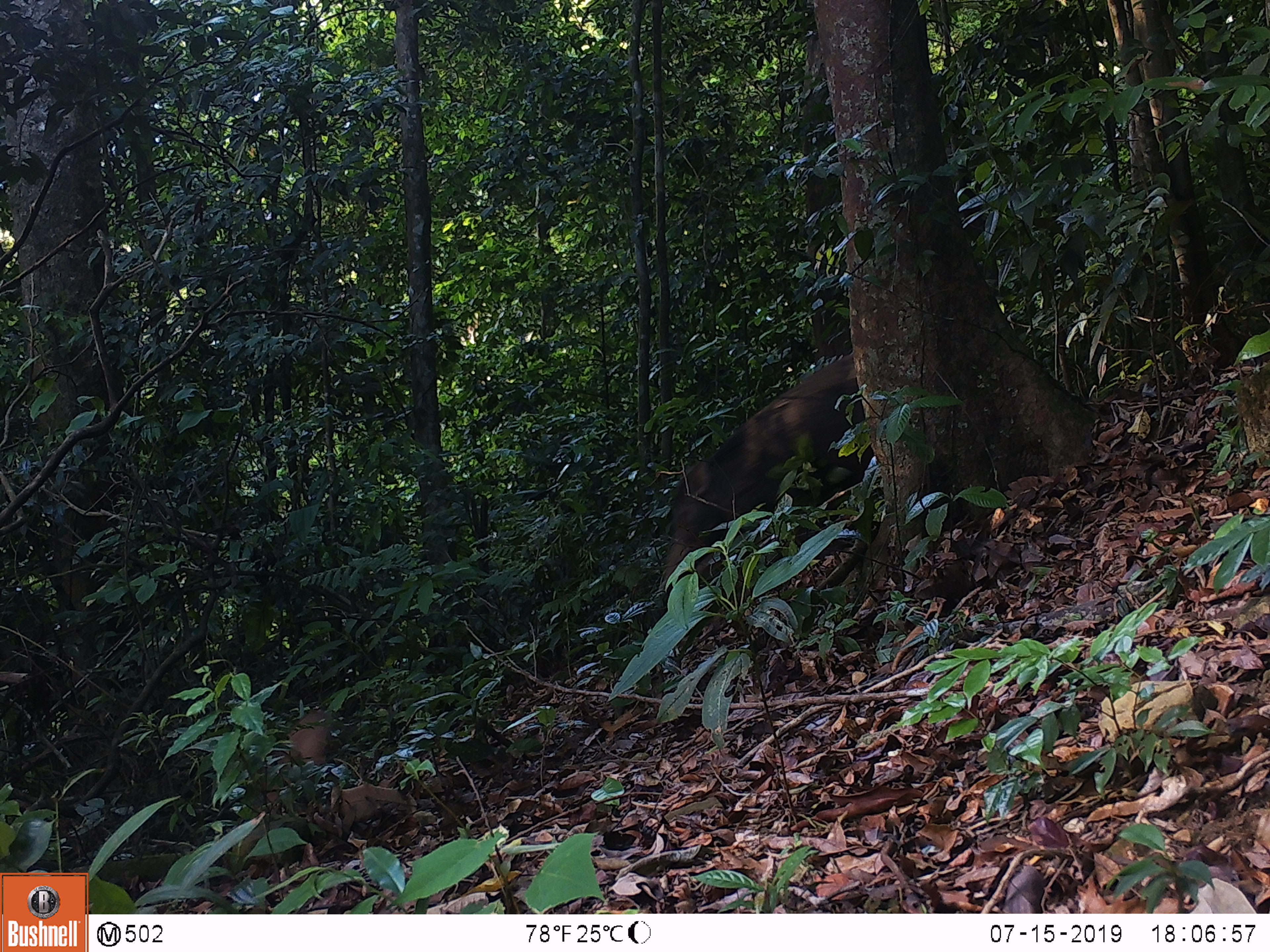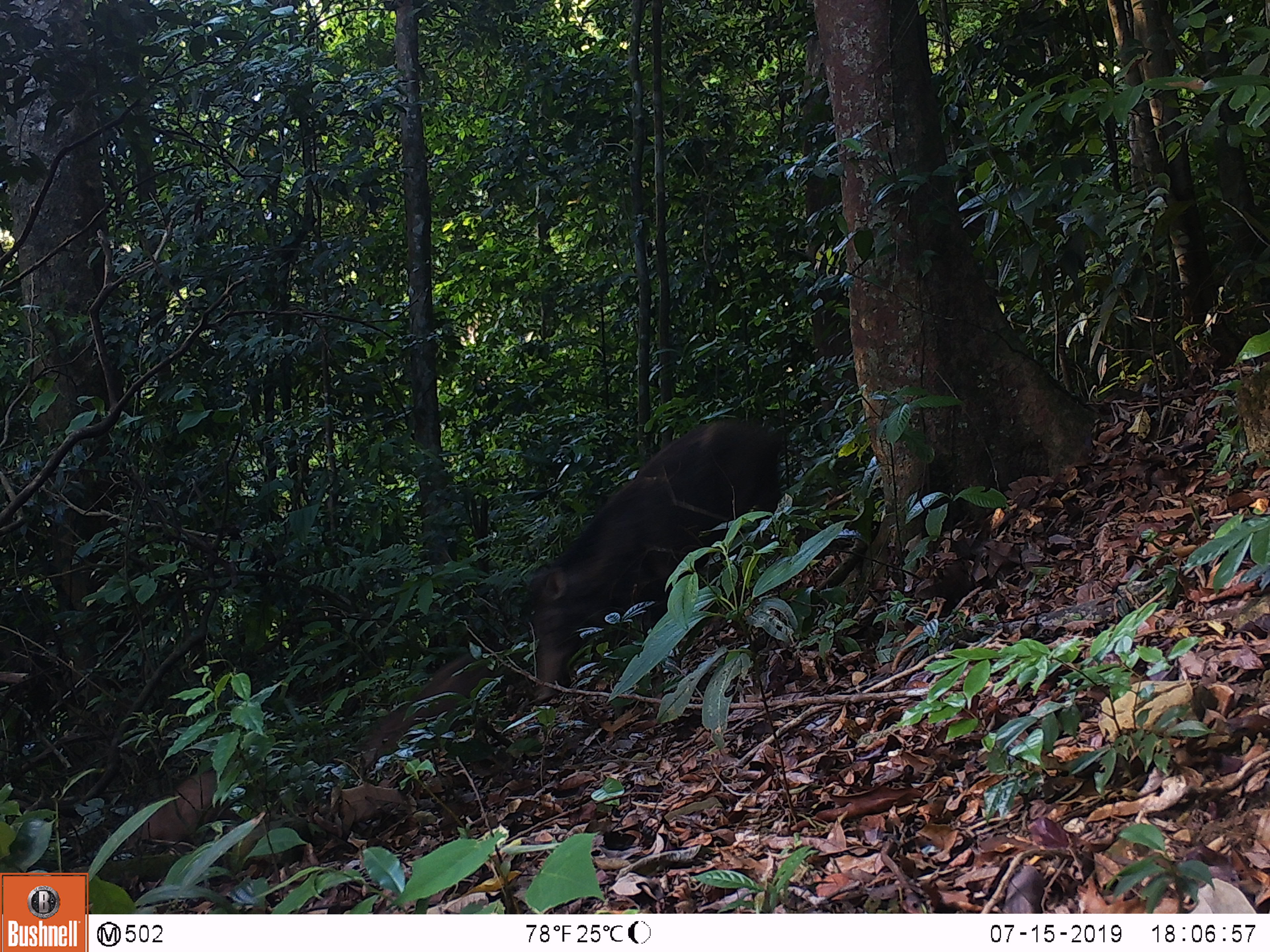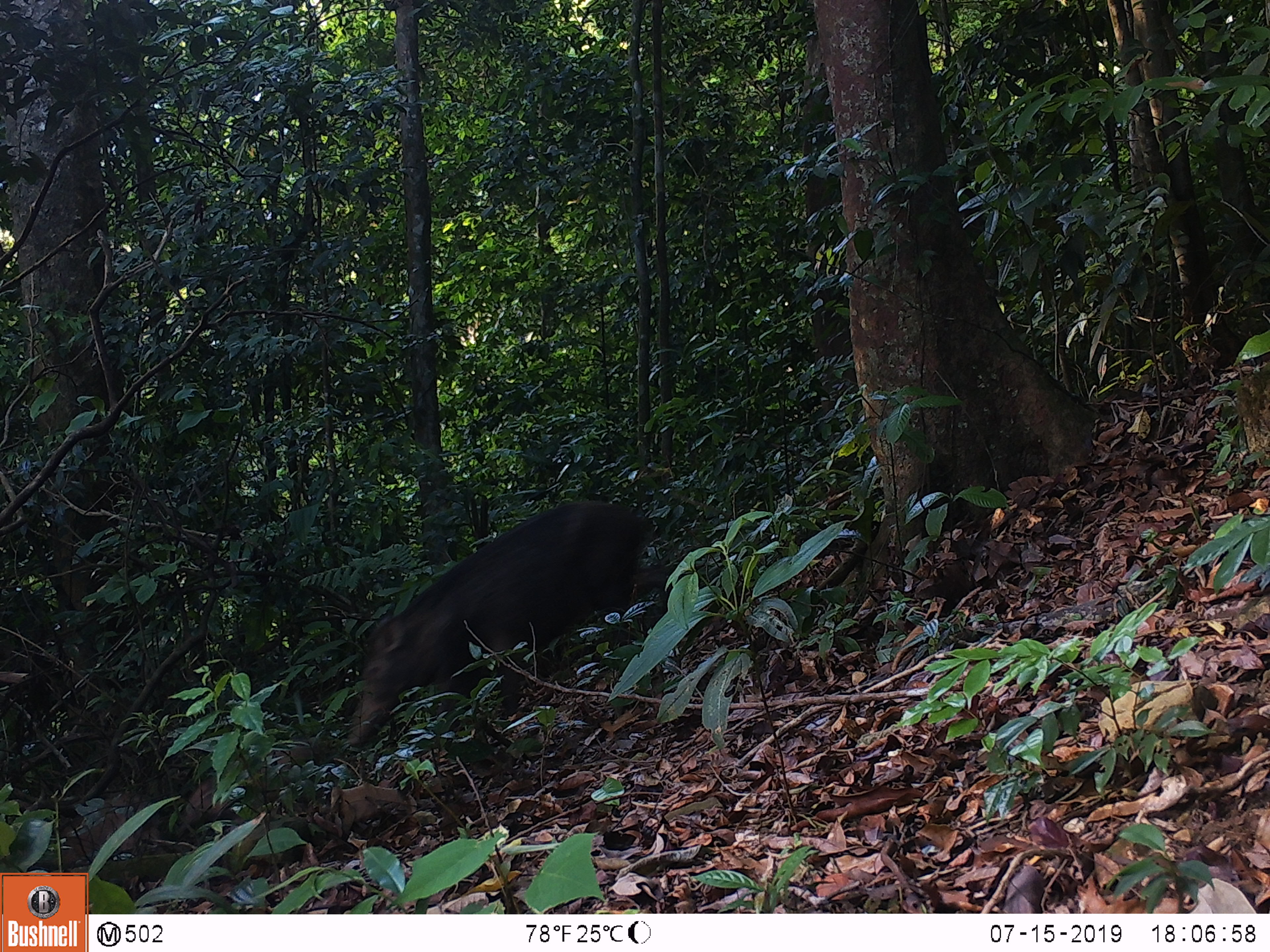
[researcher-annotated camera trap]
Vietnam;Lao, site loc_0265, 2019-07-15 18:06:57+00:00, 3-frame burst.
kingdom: Animalia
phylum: Chordata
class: Mammalia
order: Artiodactyla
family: Suidae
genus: Sus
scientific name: Sus scrofa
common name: eurasian wild pig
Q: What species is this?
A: Eurasian wild pig (Sus scrofa).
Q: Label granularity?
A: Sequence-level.